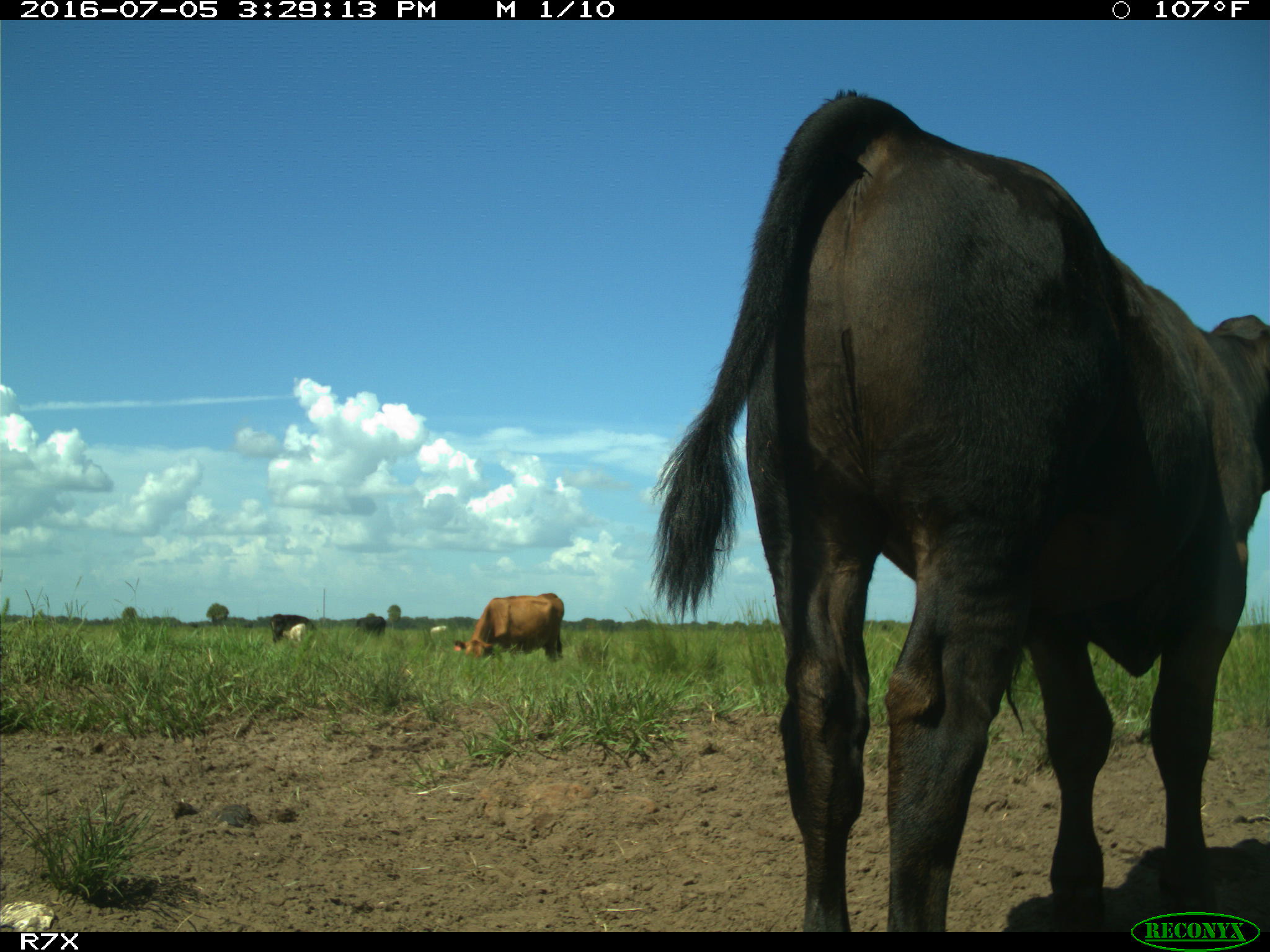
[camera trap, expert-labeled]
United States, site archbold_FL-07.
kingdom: Animalia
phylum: Chordata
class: Mammalia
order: Artiodactyla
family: Bovidae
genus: Bos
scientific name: Bos taurus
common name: domestic cow